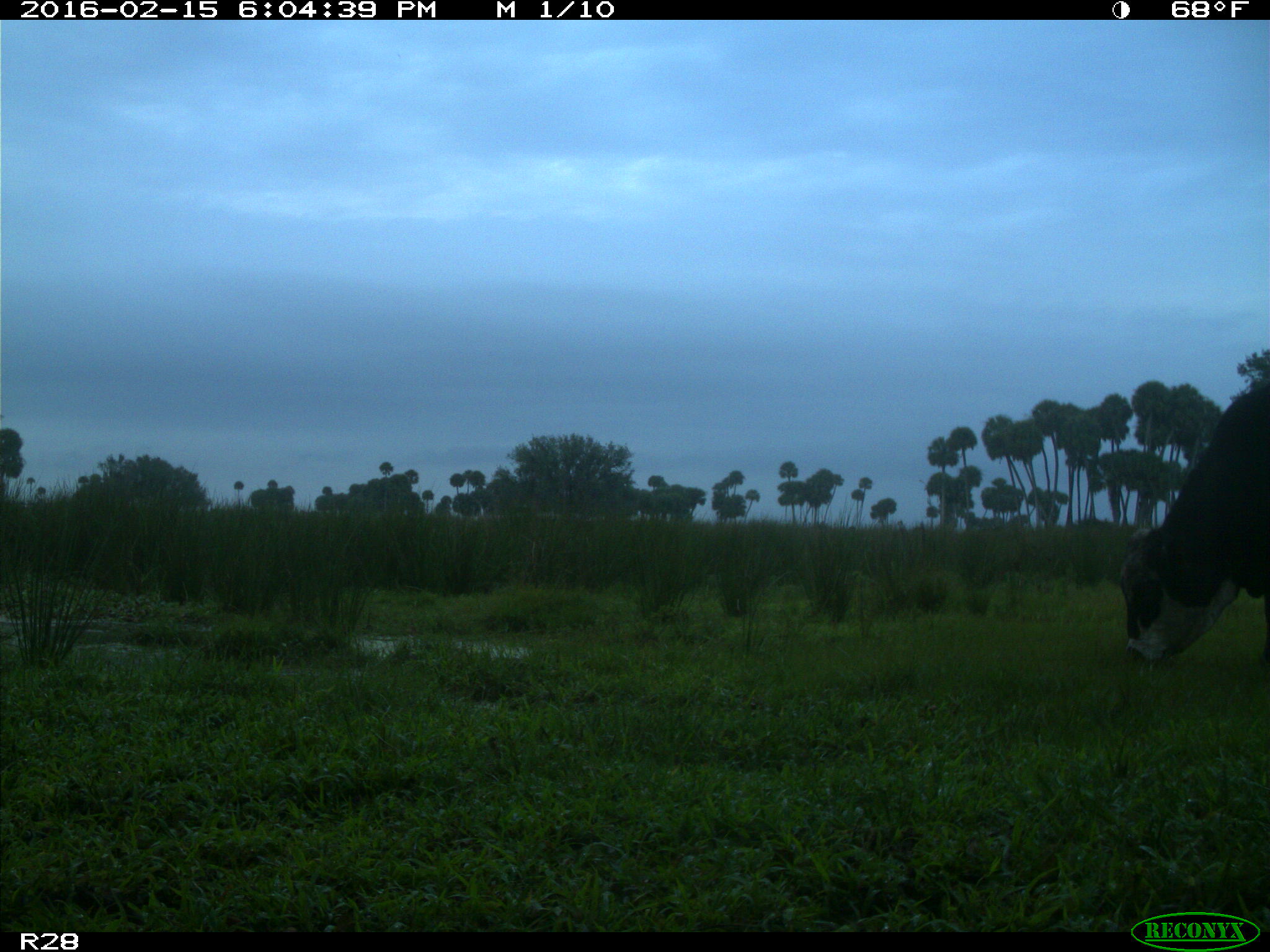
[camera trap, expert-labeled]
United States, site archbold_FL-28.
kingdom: Animalia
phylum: Chordata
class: Mammalia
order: Artiodactyla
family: Bovidae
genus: Bos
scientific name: Bos taurus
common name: domestic cow